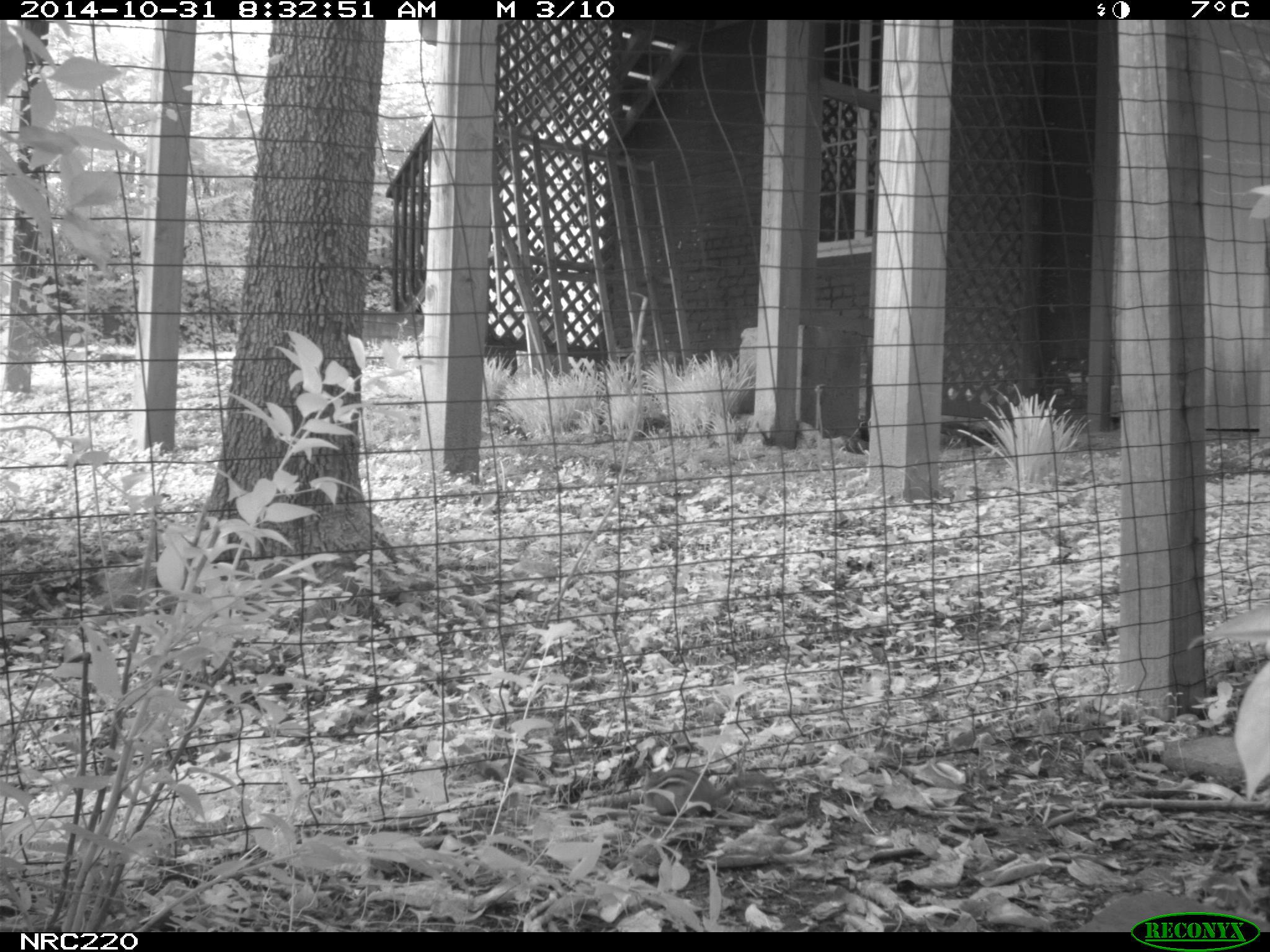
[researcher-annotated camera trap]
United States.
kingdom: Animalia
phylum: Chordata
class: Mammalia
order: Rodentia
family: Sciuridae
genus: Tamias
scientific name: Tamias striatus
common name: eastern chipmunk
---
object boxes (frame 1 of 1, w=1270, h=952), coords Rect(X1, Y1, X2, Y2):
Eastern Chipmunk: Rect(628, 753, 770, 832)